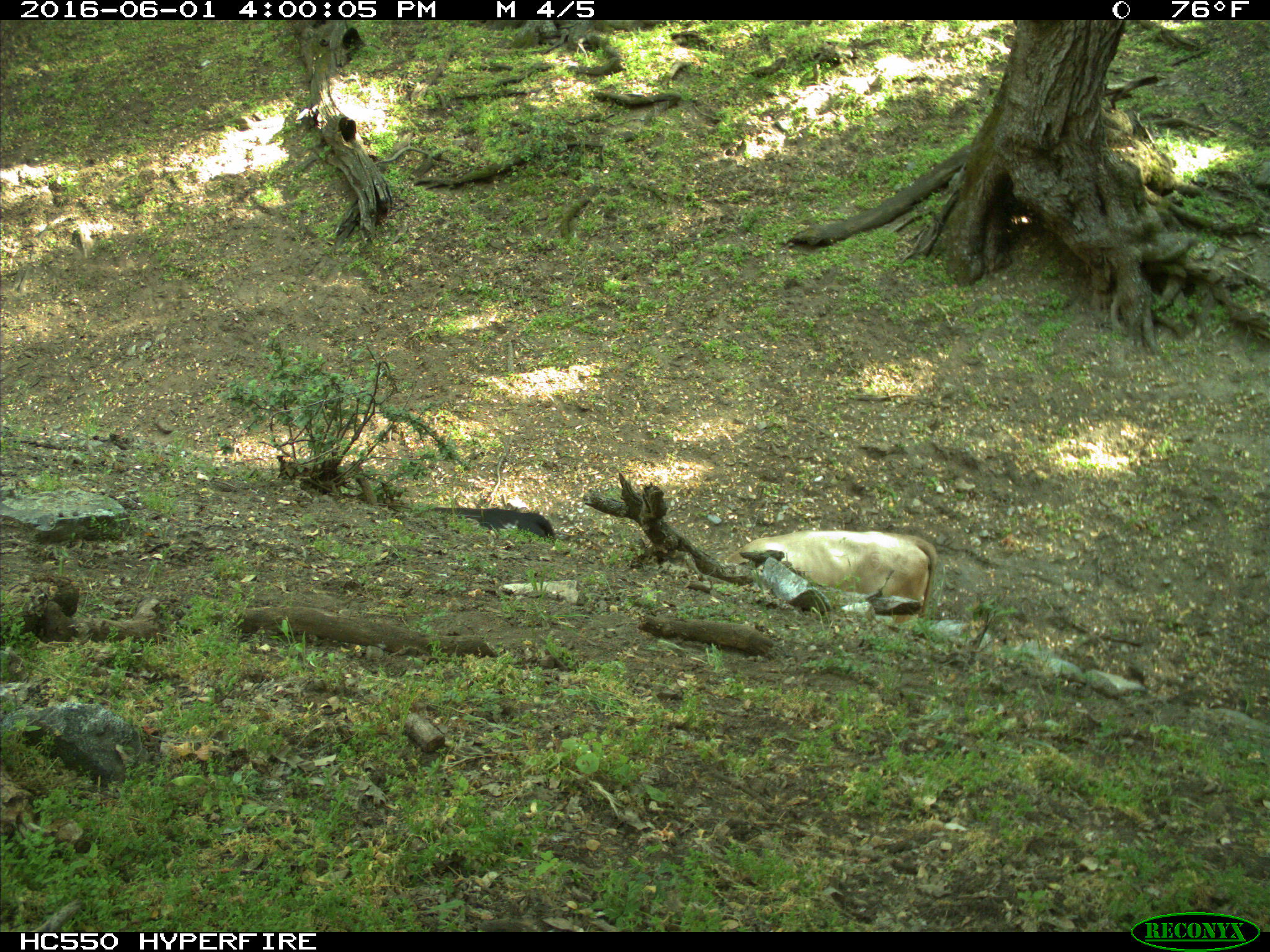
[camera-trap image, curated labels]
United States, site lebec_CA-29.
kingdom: Animalia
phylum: Chordata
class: Mammalia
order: Artiodactyla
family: Bovidae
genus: Bos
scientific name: Bos taurus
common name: domestic cow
Bos taurus (domestic cow).